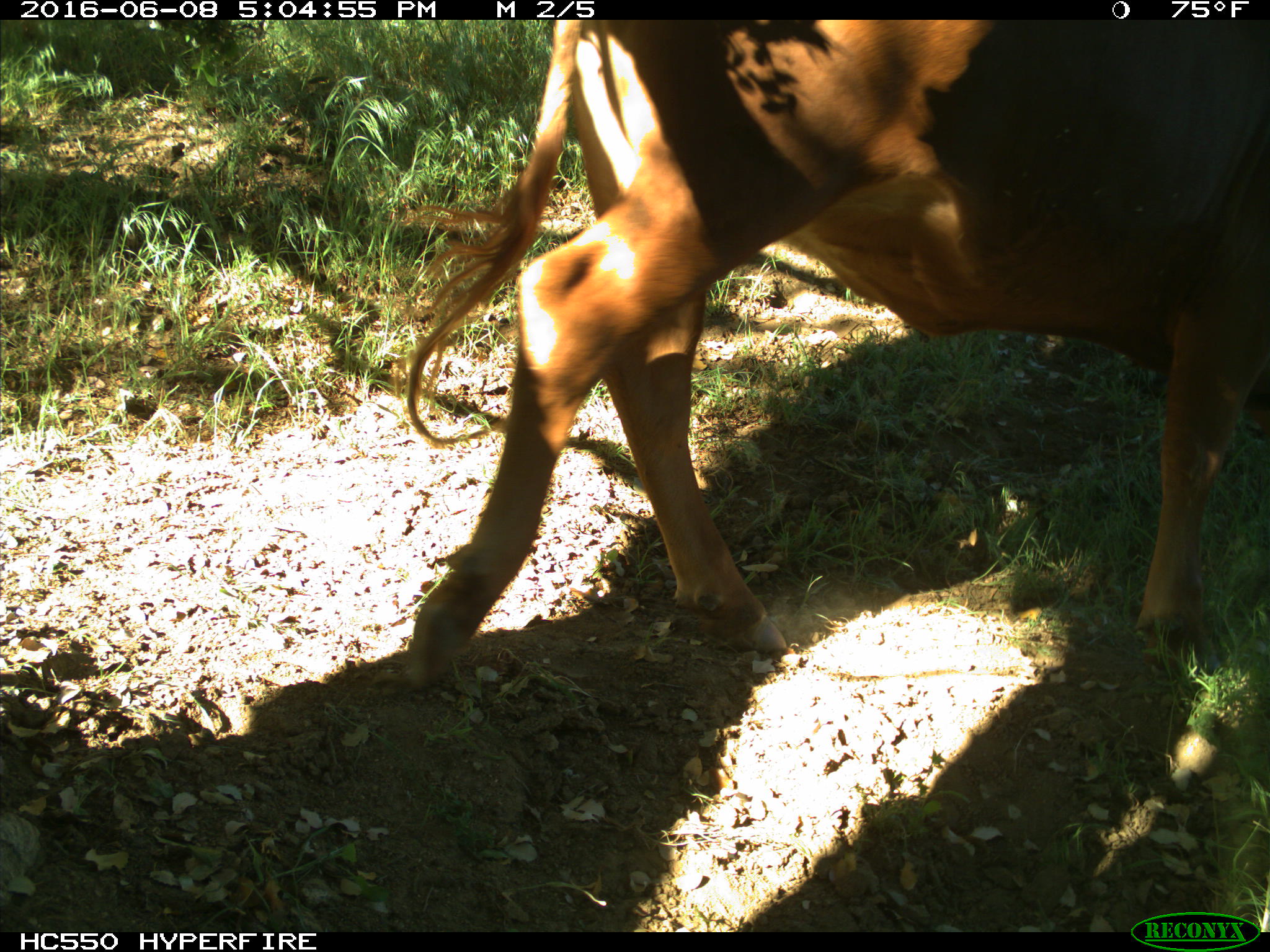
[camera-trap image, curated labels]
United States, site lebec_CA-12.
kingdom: Animalia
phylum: Chordata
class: Mammalia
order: Artiodactyla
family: Bovidae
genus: Bos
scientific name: Bos taurus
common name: domestic cow